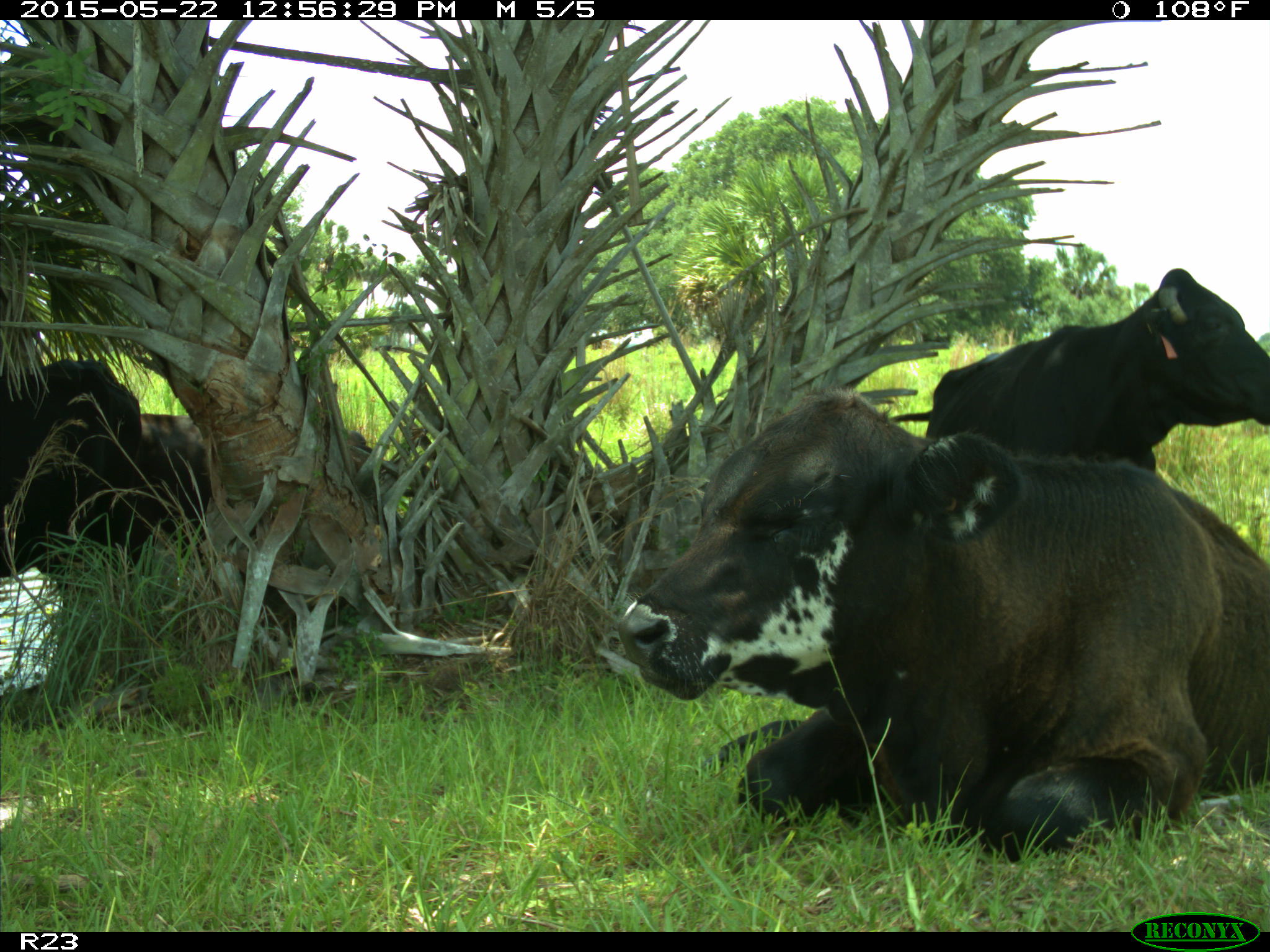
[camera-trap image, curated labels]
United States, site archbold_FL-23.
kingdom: Animalia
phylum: Chordata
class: Mammalia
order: Artiodactyla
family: Suidae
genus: Sus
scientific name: Sus scrofa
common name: wild boar